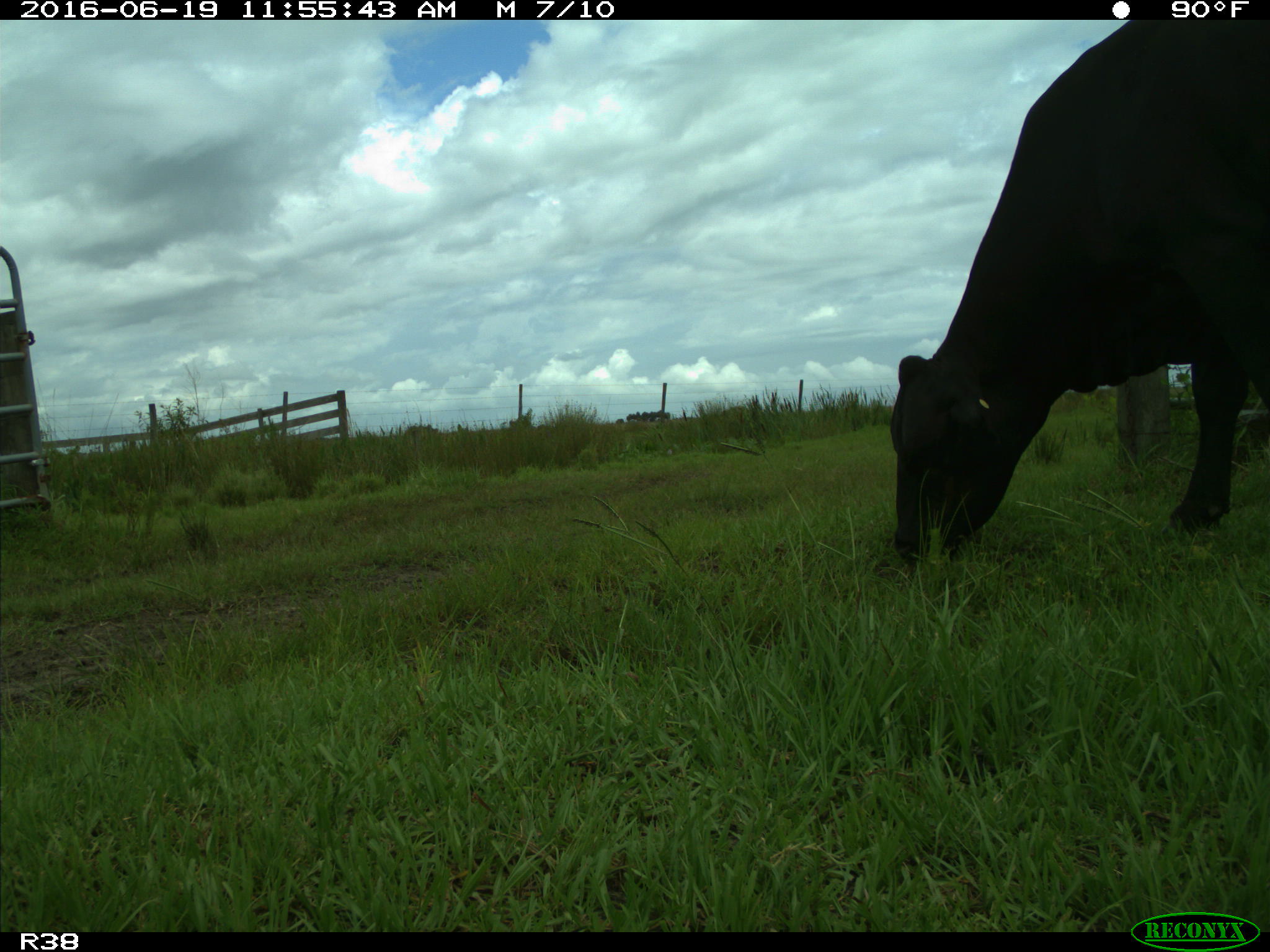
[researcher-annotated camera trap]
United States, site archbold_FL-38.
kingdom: Animalia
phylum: Chordata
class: Mammalia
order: Artiodactyla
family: Bovidae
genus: Bos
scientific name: Bos taurus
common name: domestic cow